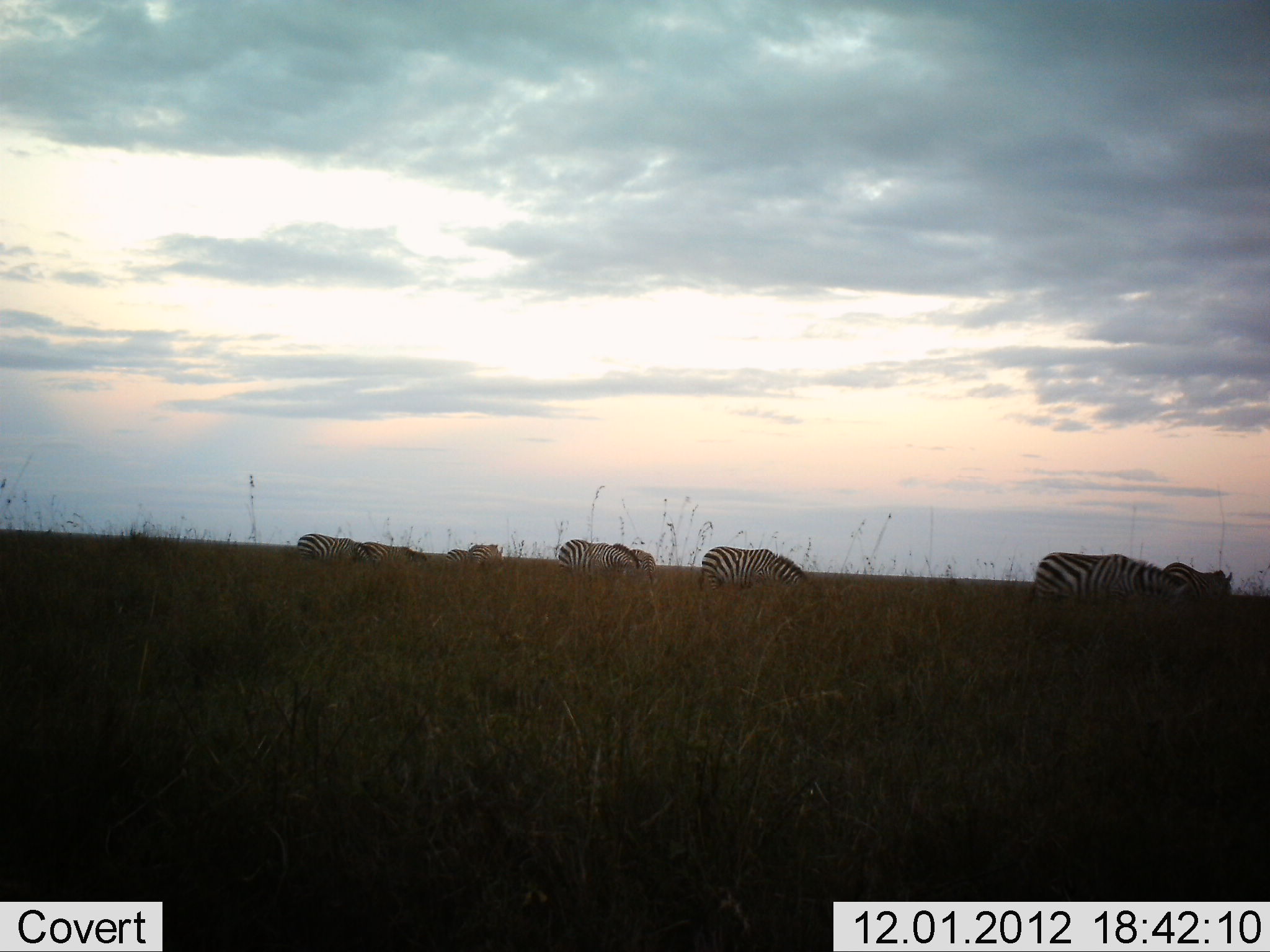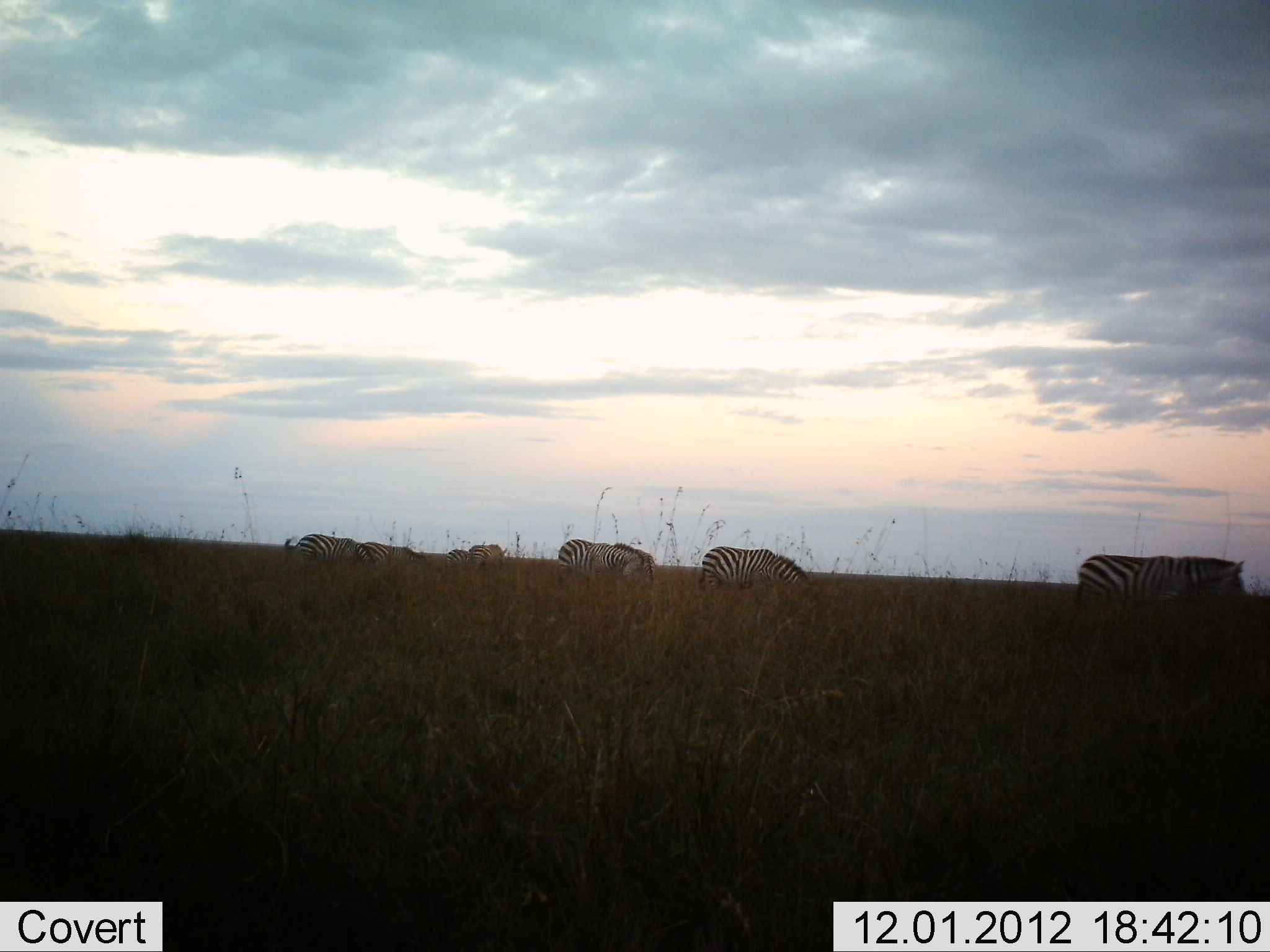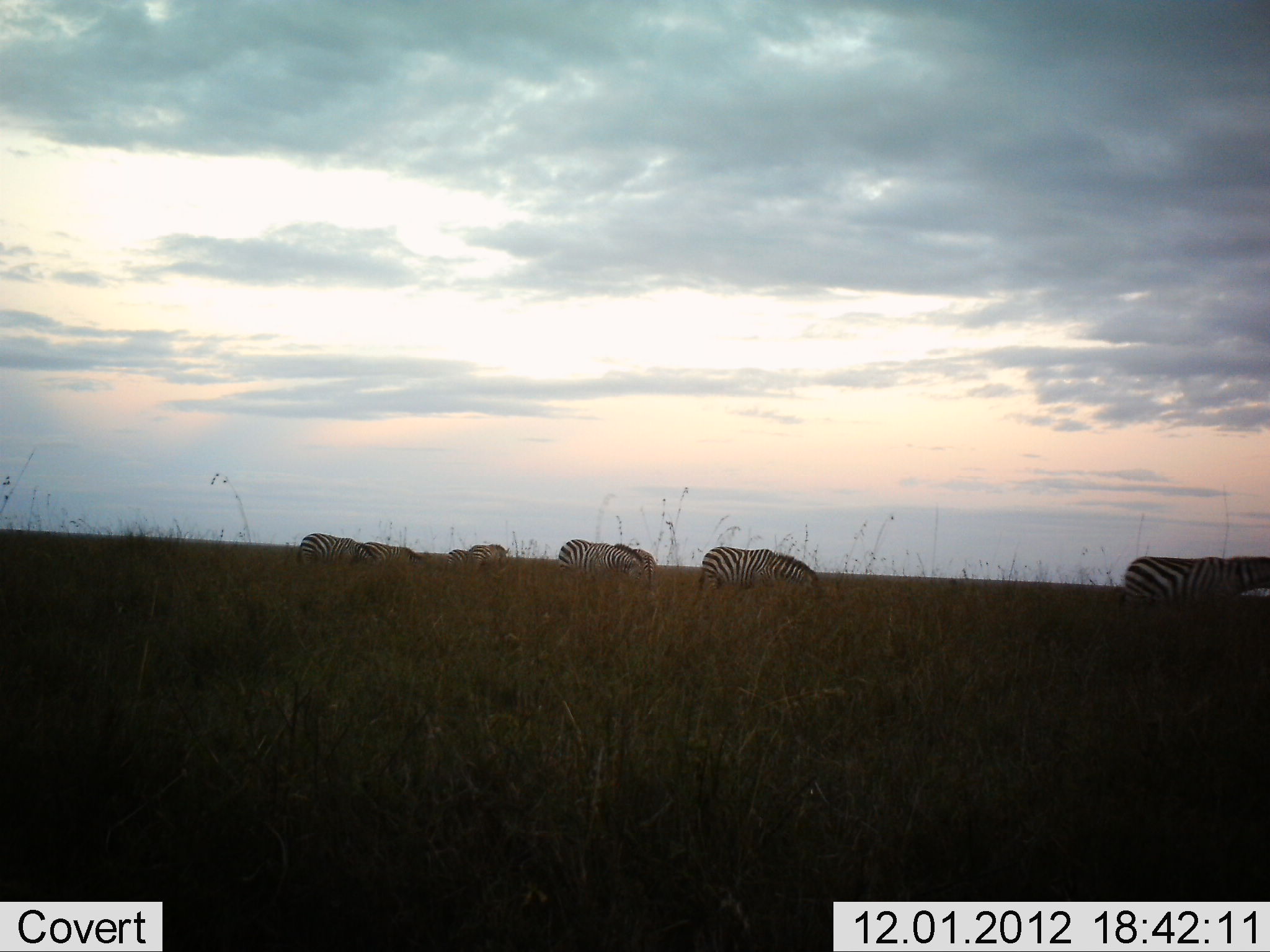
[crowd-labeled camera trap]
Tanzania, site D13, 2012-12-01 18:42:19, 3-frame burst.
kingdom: Animalia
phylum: Chordata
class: Mammalia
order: Perissodactyla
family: Equidae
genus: Equus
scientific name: Equus quagga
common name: plains zebra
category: zebra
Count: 7.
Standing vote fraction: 40%.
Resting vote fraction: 0%.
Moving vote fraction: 70%.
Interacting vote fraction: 0%.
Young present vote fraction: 0%.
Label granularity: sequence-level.